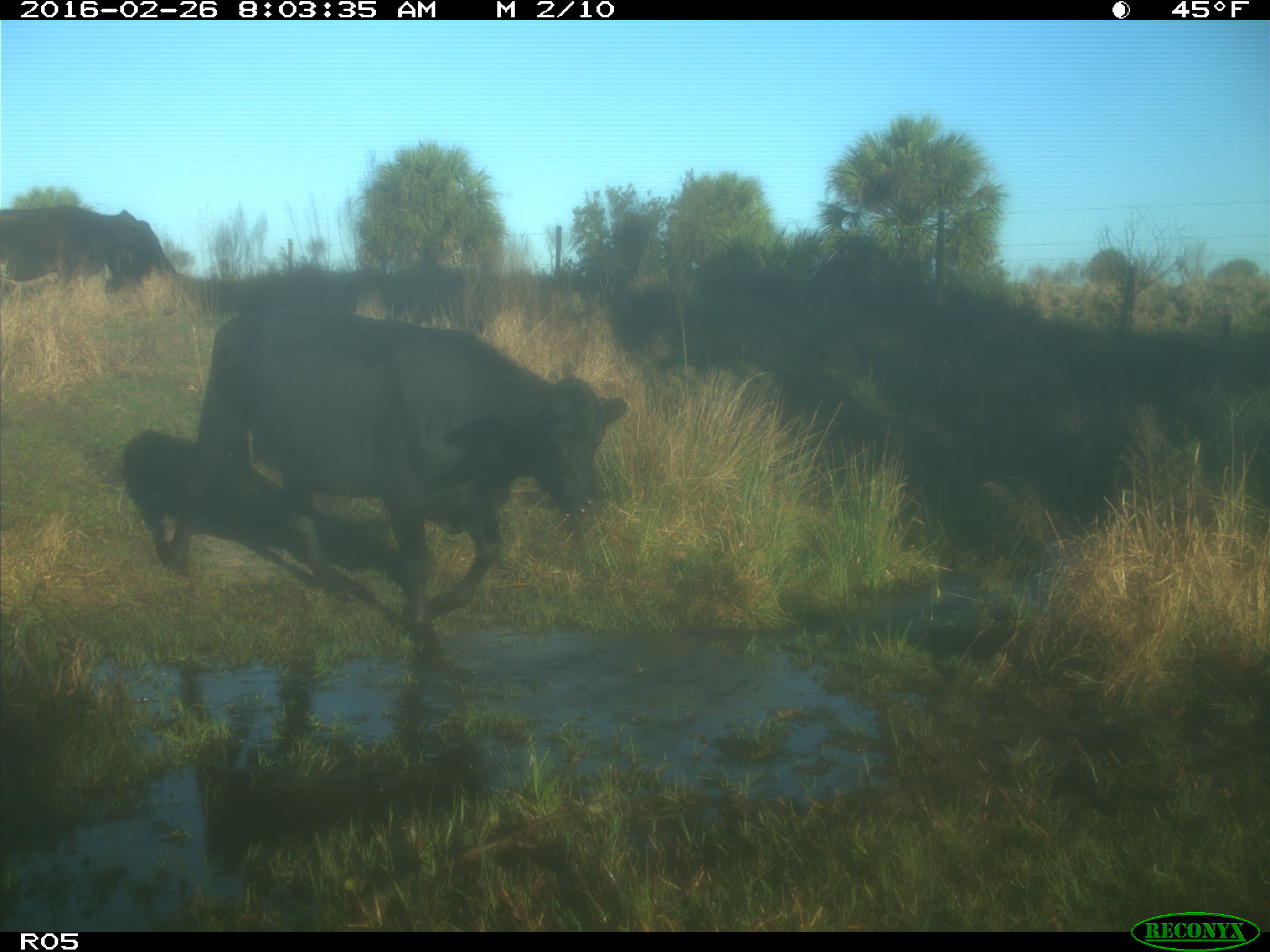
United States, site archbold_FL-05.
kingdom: Animalia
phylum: Chordata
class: Mammalia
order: Artiodactyla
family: Bovidae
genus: Bos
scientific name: Bos taurus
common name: domestic cow